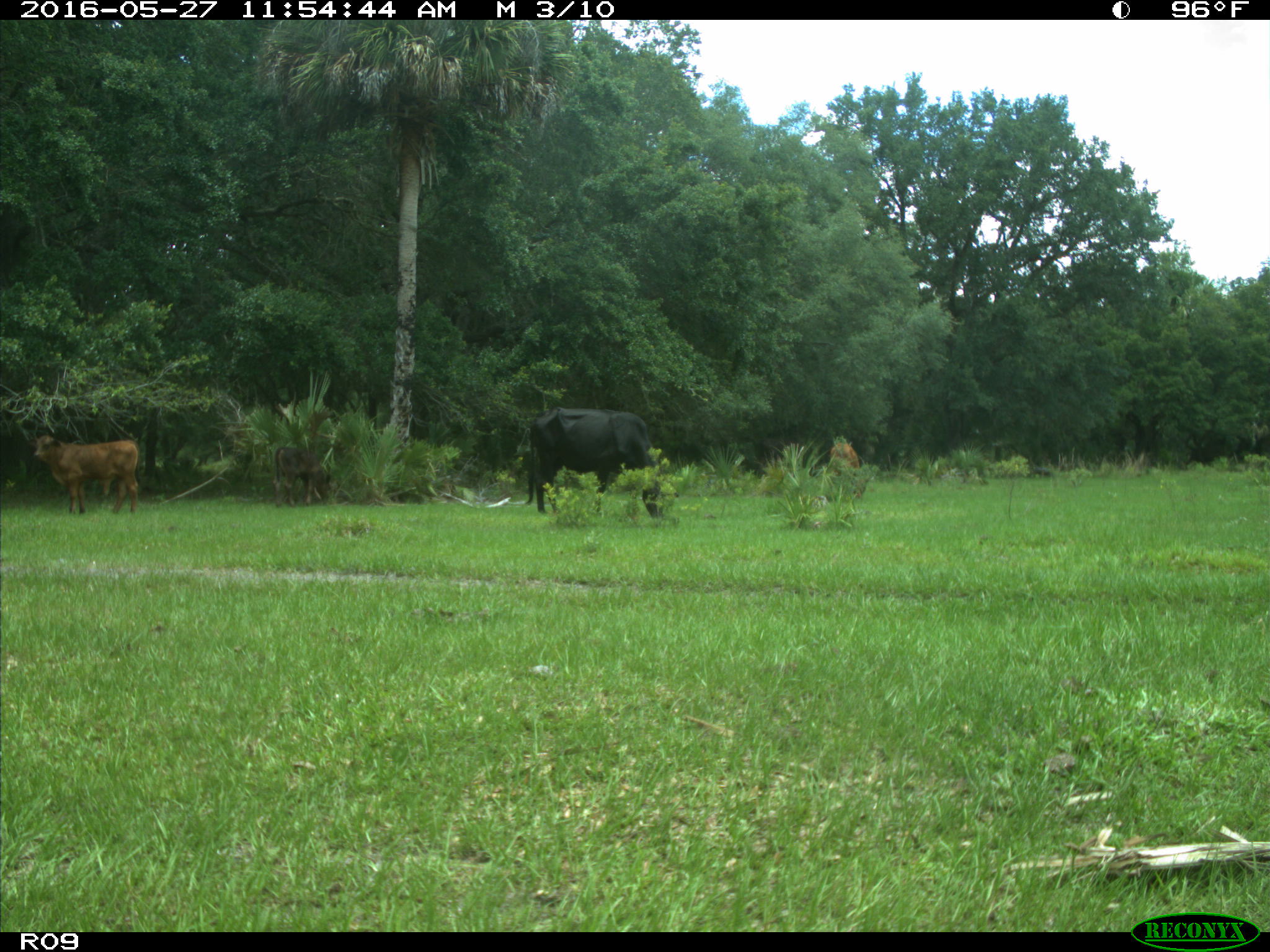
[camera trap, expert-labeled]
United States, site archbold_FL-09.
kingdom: Animalia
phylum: Chordata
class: Mammalia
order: Artiodactyla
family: Bovidae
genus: Bos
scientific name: Bos taurus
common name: domestic cow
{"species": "Bos taurus (domestic cow)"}